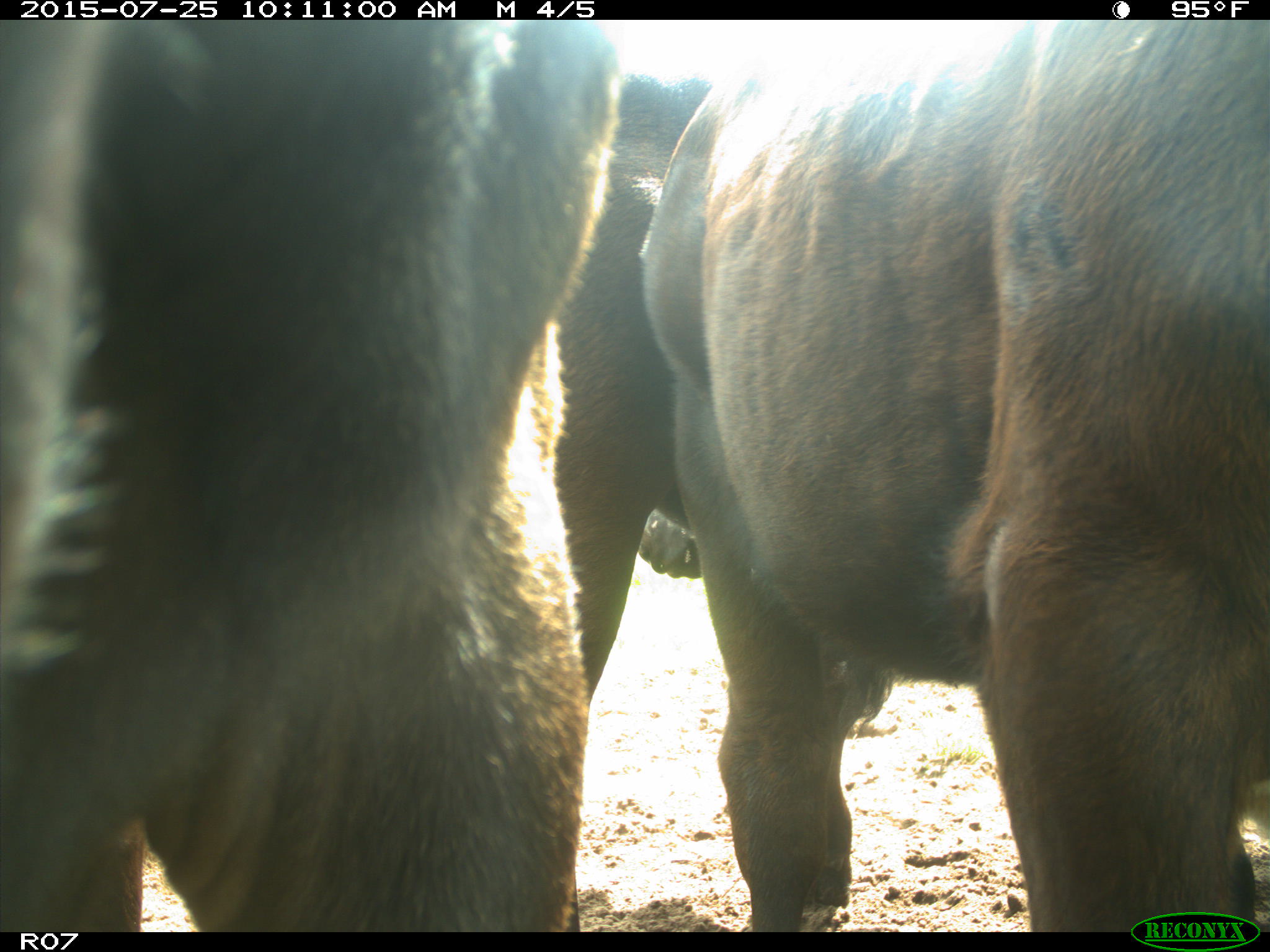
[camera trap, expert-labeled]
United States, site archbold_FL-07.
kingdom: Animalia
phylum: Chordata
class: Mammalia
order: Artiodactyla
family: Bovidae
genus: Bos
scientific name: Bos taurus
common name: domestic cow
Bos taurus (domestic cow).